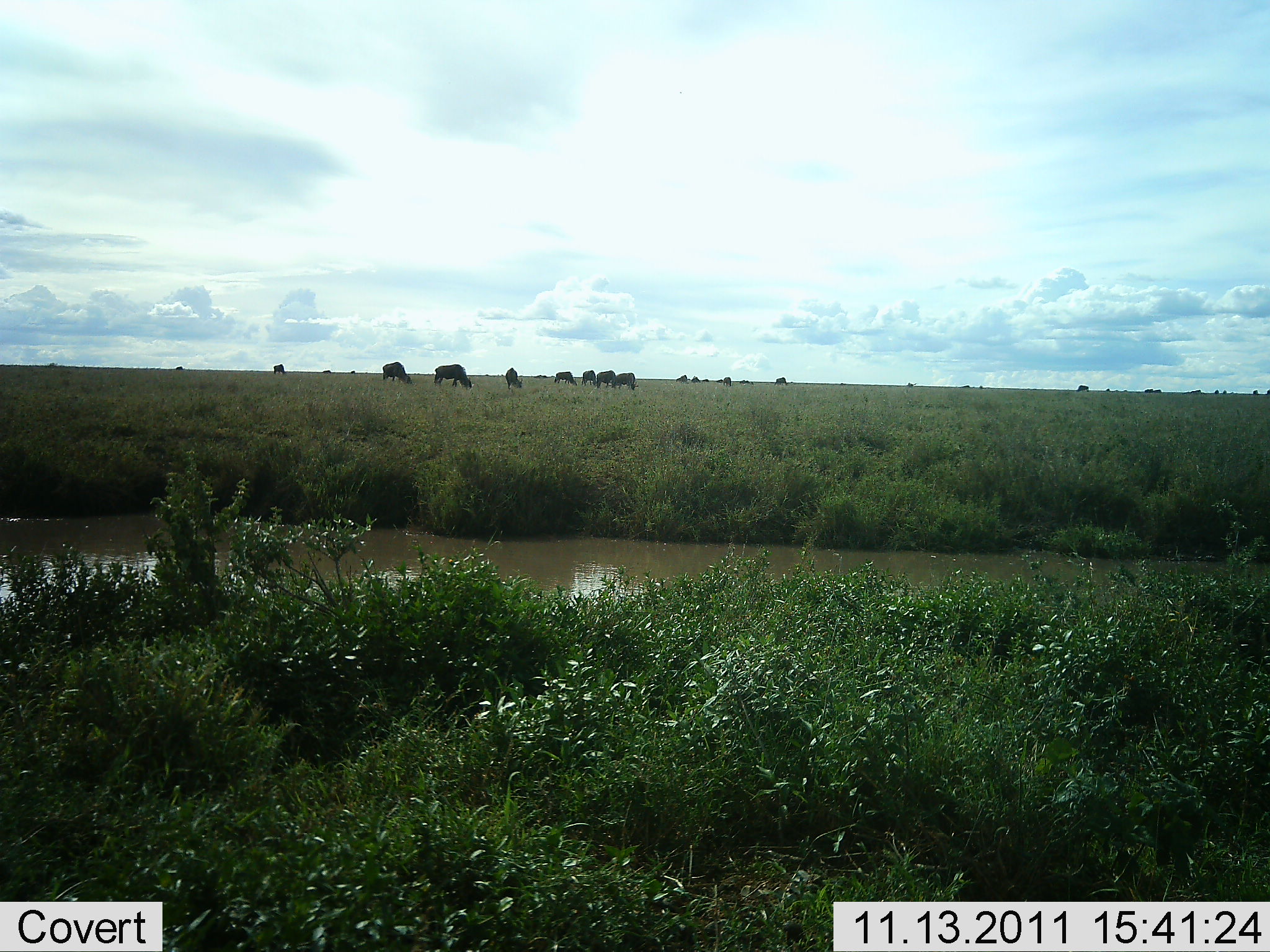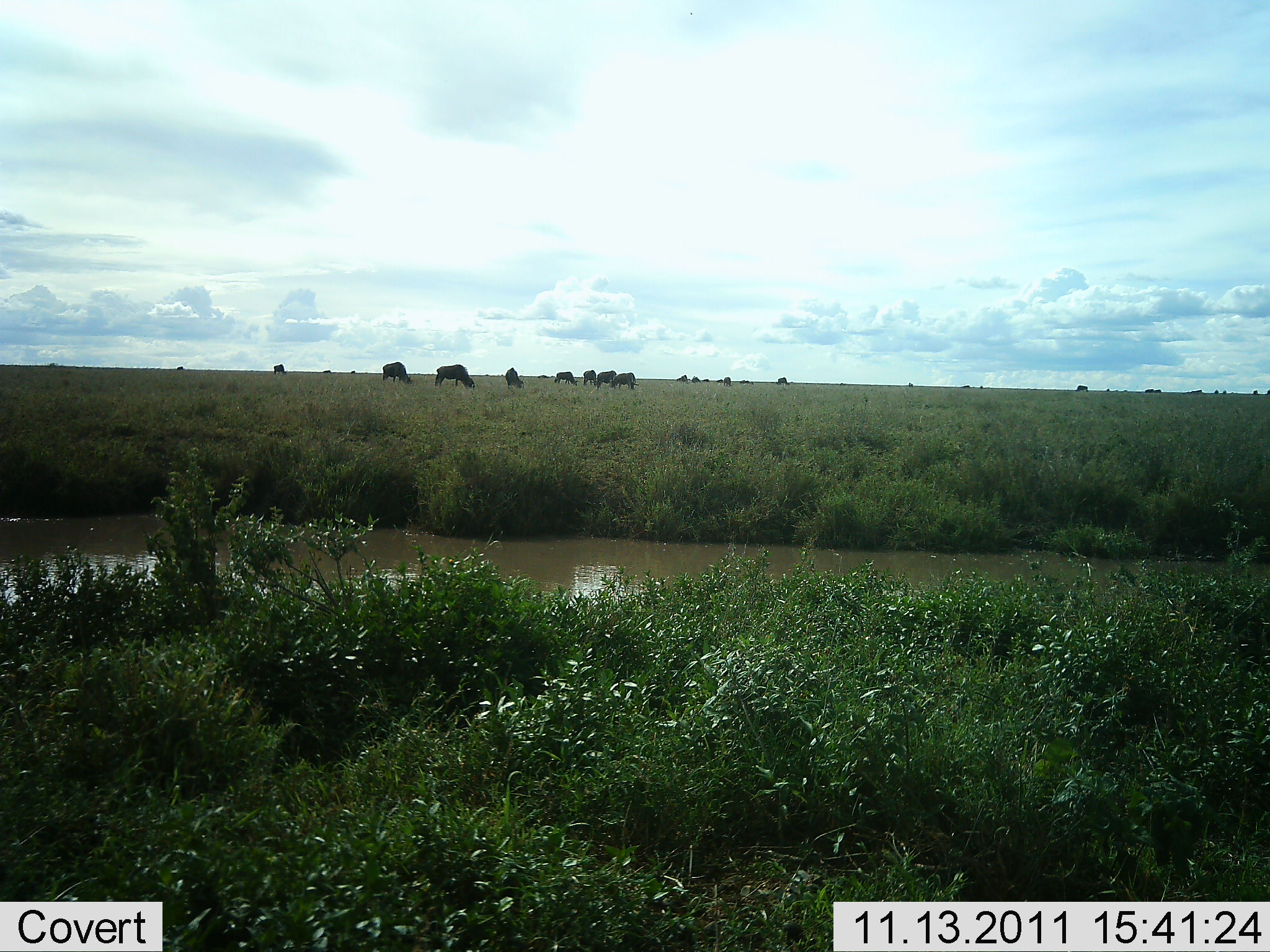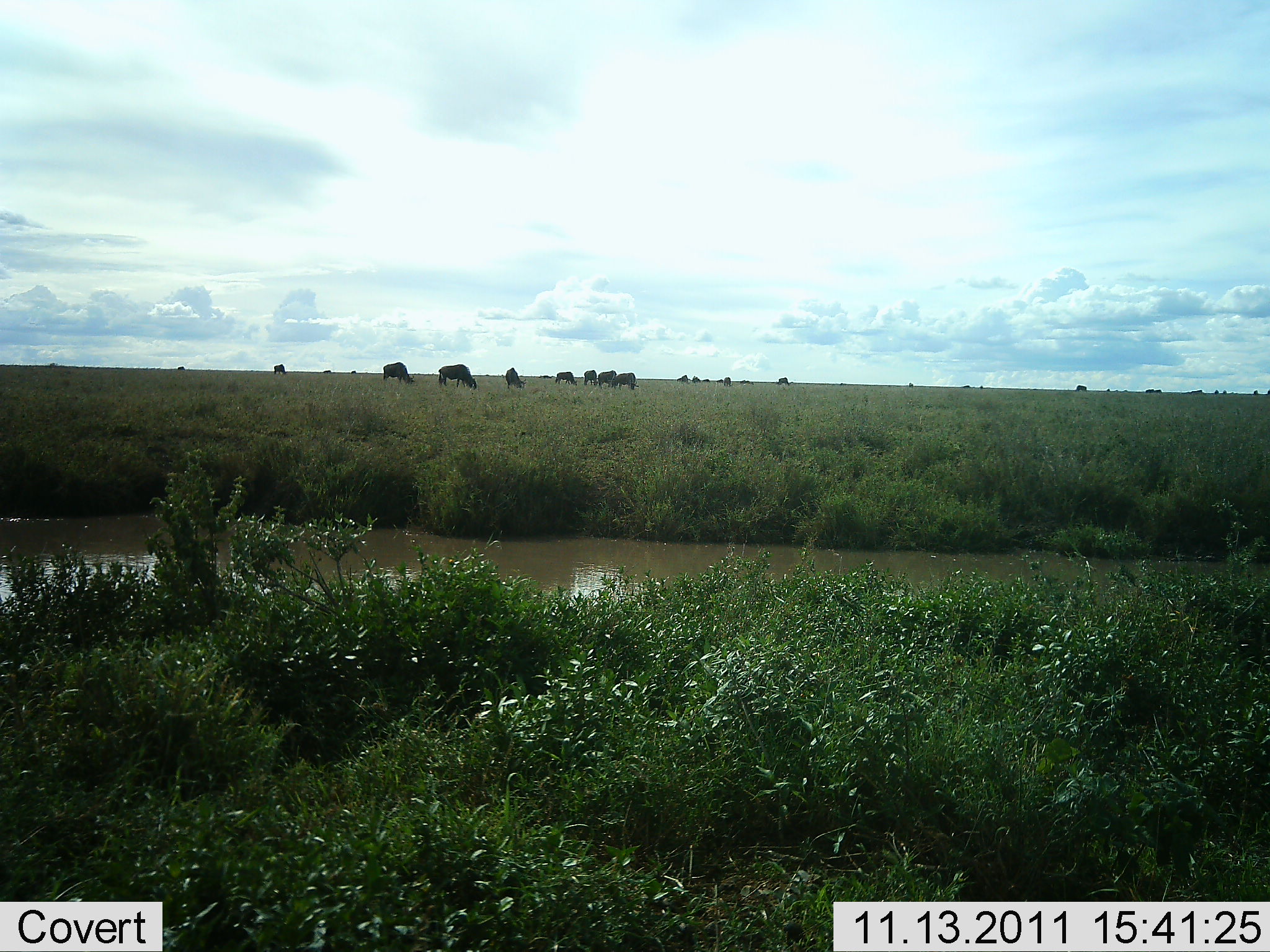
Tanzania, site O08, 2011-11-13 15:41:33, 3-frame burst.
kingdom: Animalia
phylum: Chordata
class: Mammalia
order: Artiodactyla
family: Bovidae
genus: Connochaetes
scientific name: Connochaetes taurinus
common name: blue wildebeest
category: wildebeest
Wildebeest (blue wildebeest) (Connochaetes taurinus), count 11-50. Behavior (volunteer vote fractions): standing 20%, resting 0%, moving 10%, interacting 0%. Young present (vote fraction): 0%. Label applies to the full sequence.